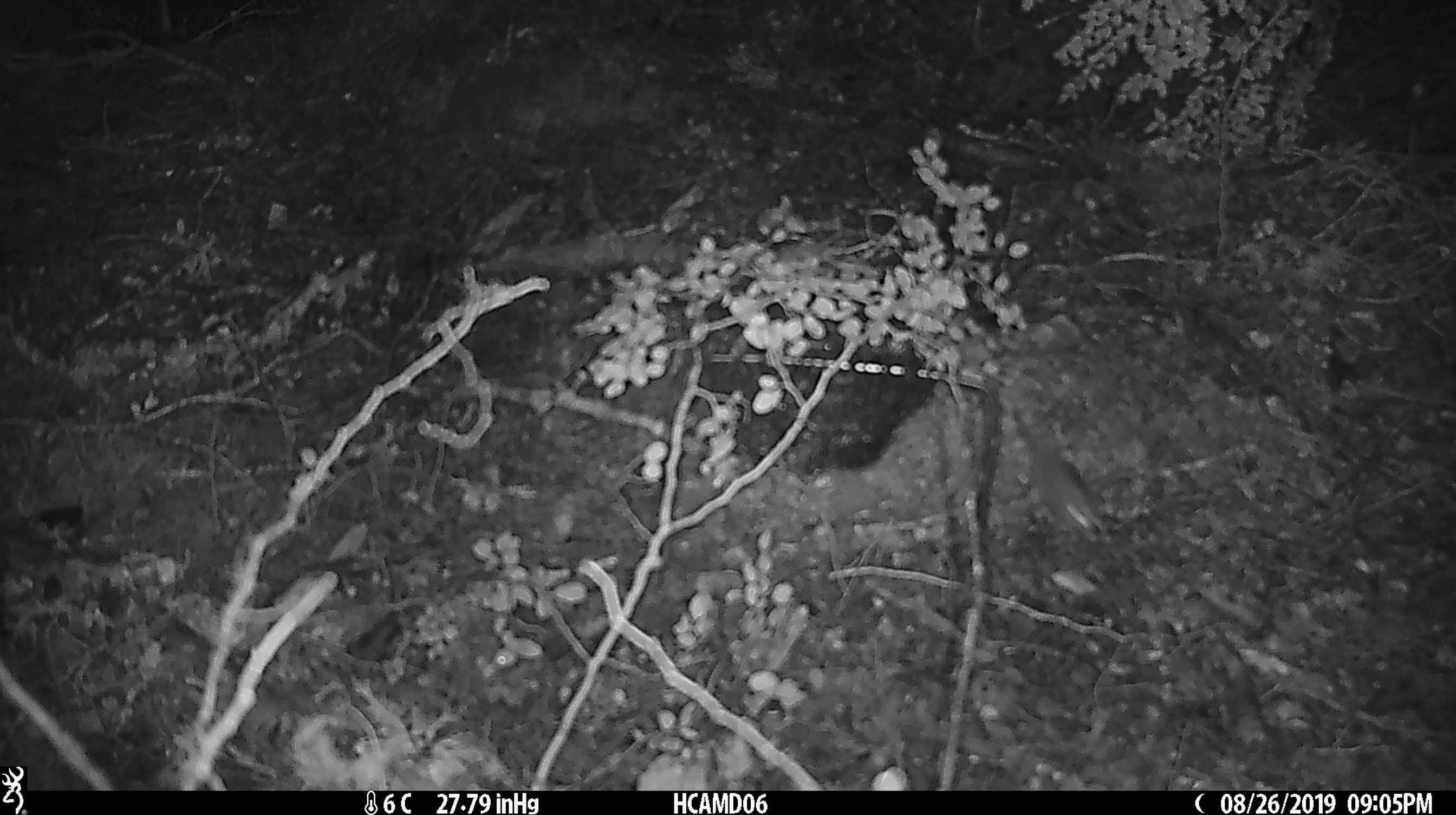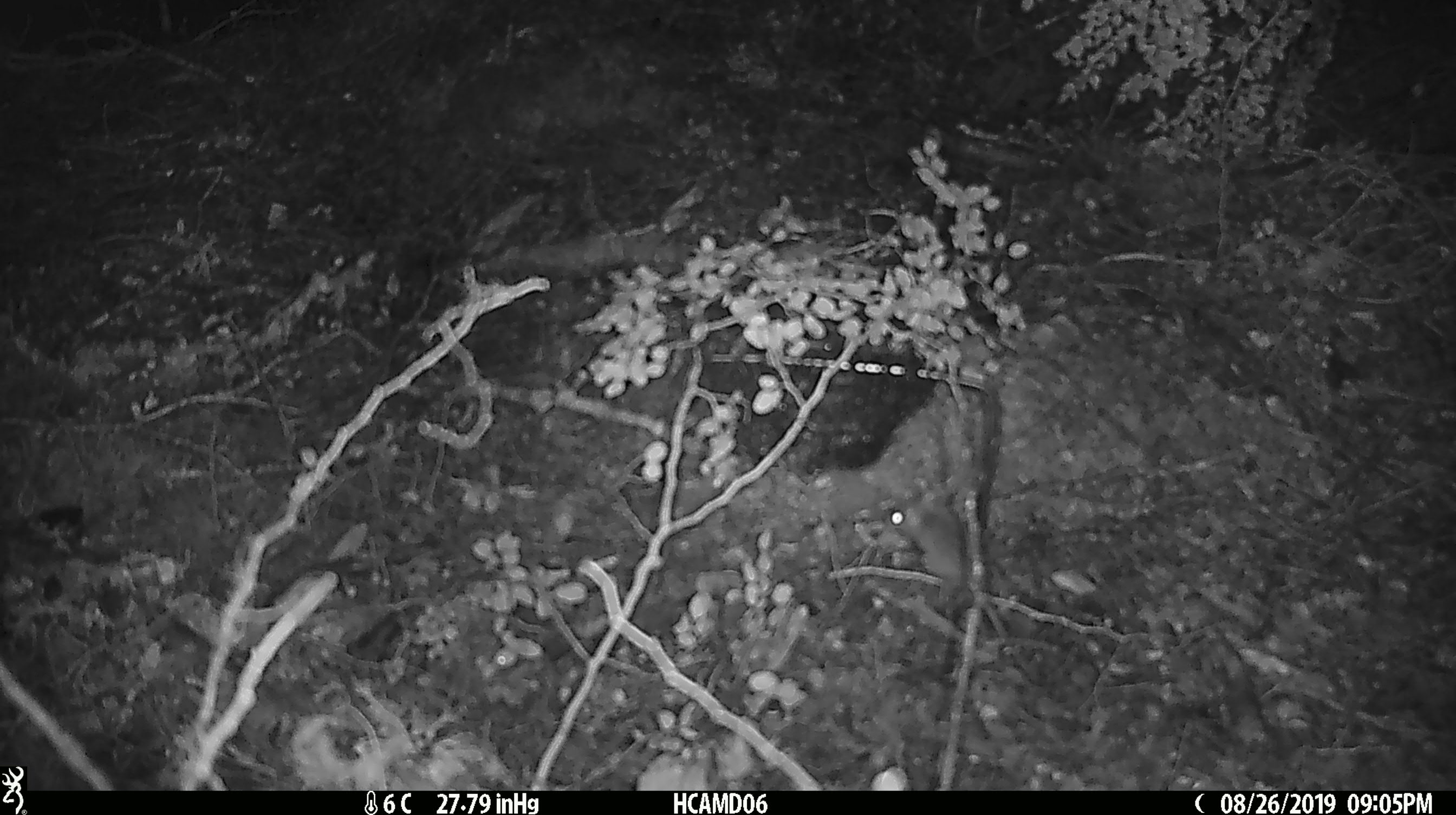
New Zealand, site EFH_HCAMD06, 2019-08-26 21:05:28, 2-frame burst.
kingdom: Animalia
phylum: Chordata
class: Mammalia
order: Rodentia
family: Muridae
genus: Mus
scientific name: Mus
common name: mouse